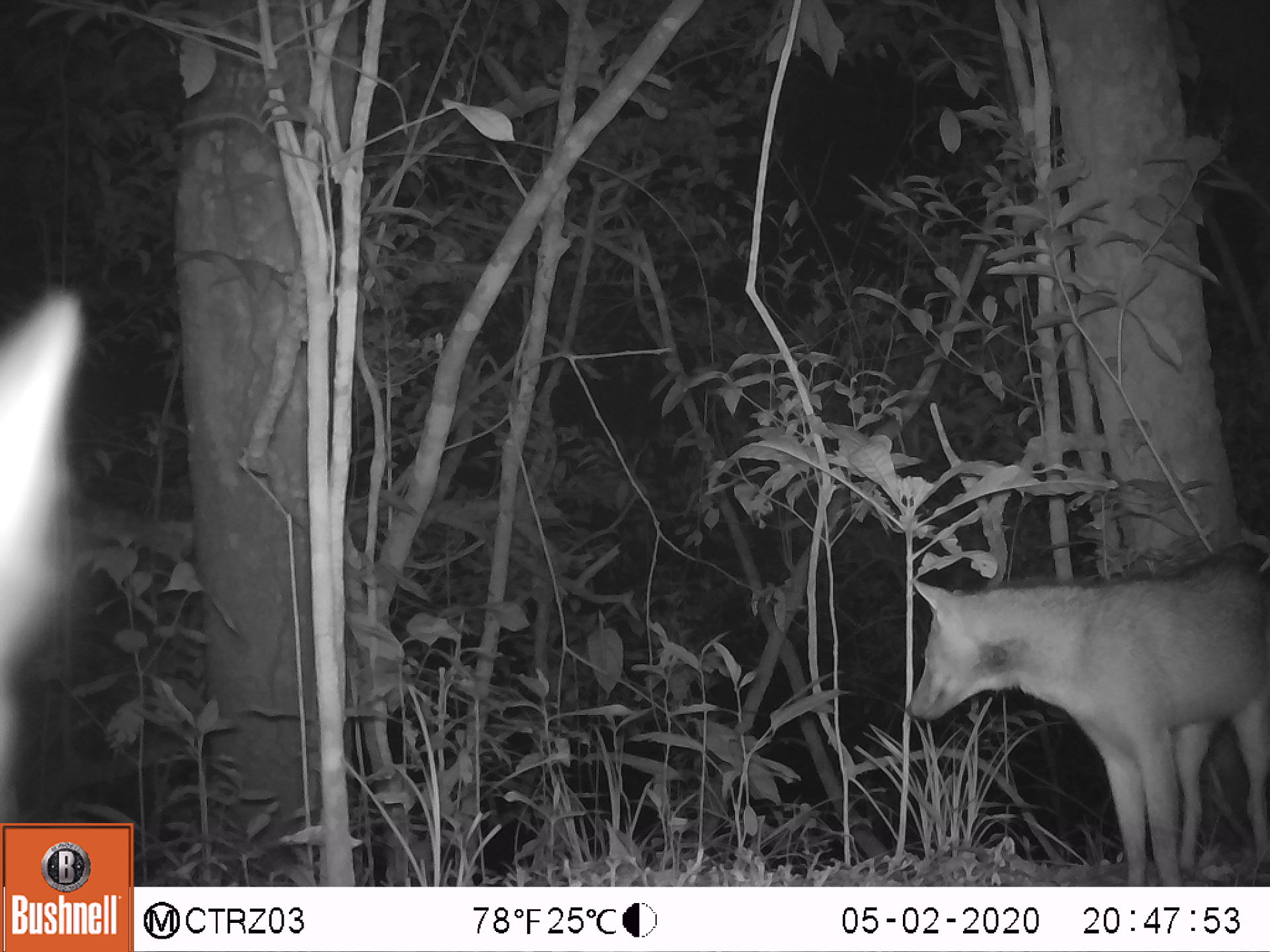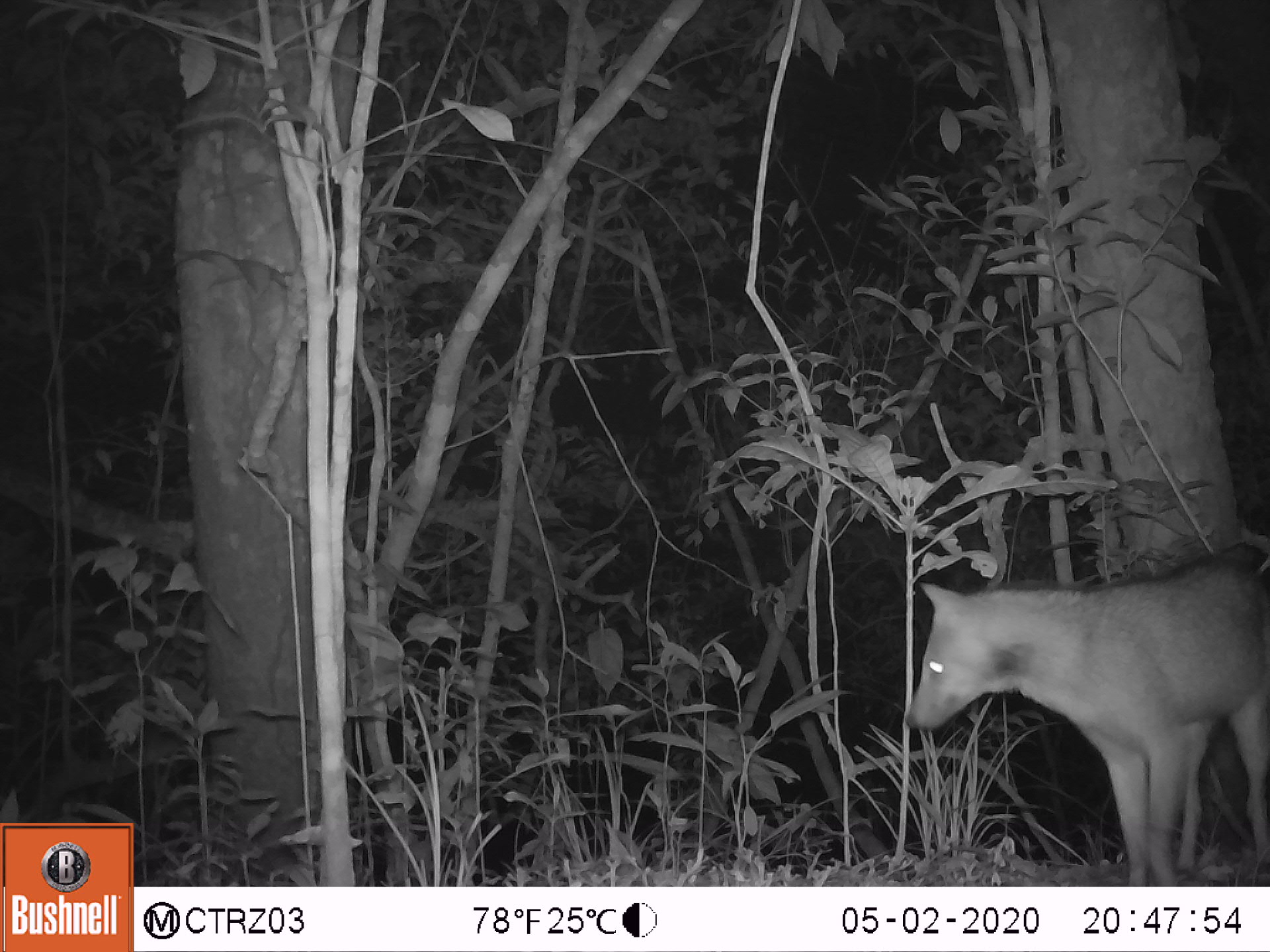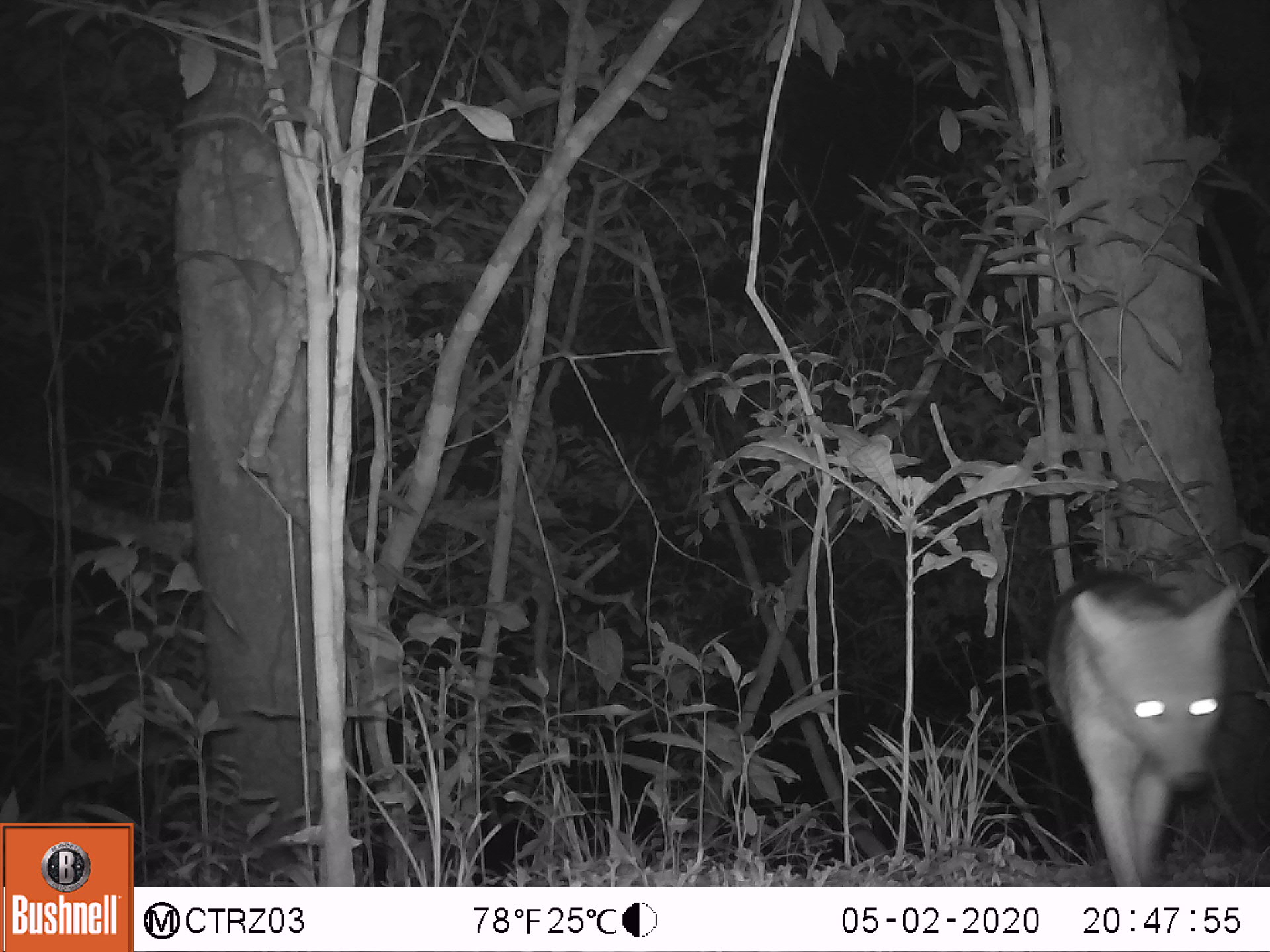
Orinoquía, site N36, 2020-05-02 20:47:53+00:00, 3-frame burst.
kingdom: Animalia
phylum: Chordata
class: Mammalia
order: Carnivora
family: Canidae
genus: Cerdocyon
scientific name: Cerdocyon thous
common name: crab-eating fox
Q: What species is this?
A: Crab-eating fox (Cerdocyon thous).